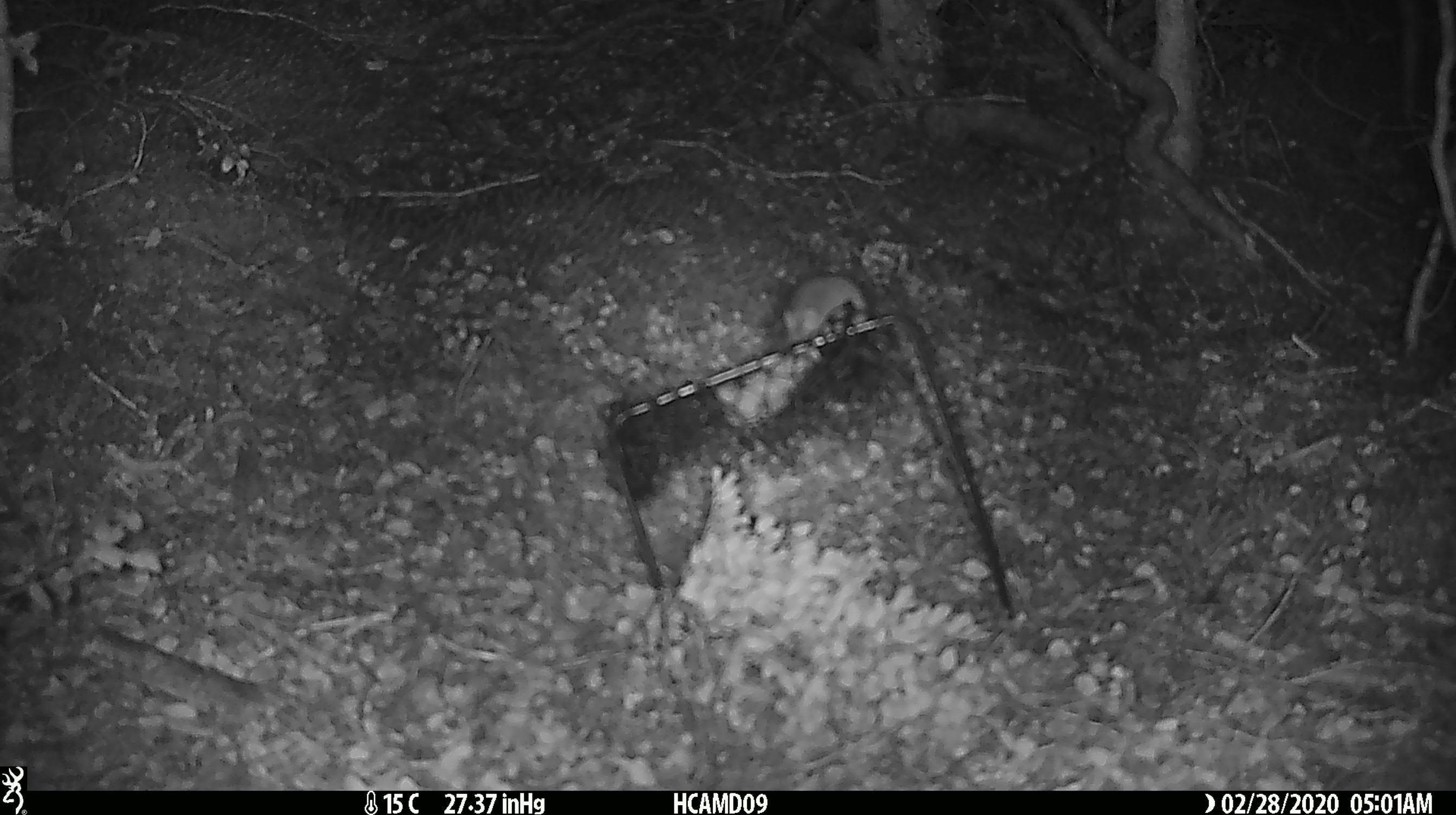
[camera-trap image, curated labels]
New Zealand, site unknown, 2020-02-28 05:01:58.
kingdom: Animalia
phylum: Chordata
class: Mammalia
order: Rodentia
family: Muridae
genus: Mus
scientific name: Mus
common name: mouse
Mouse (Mus).